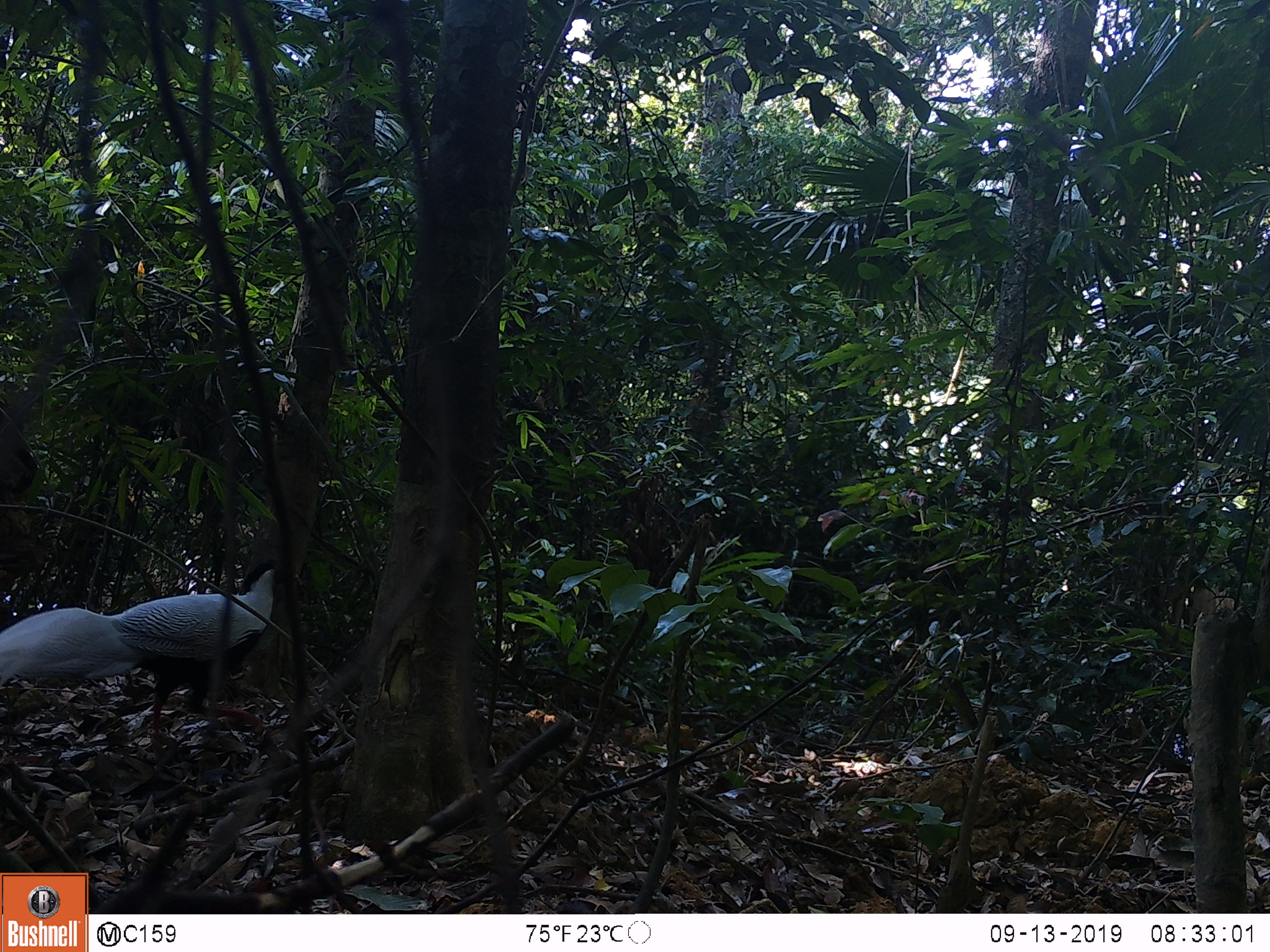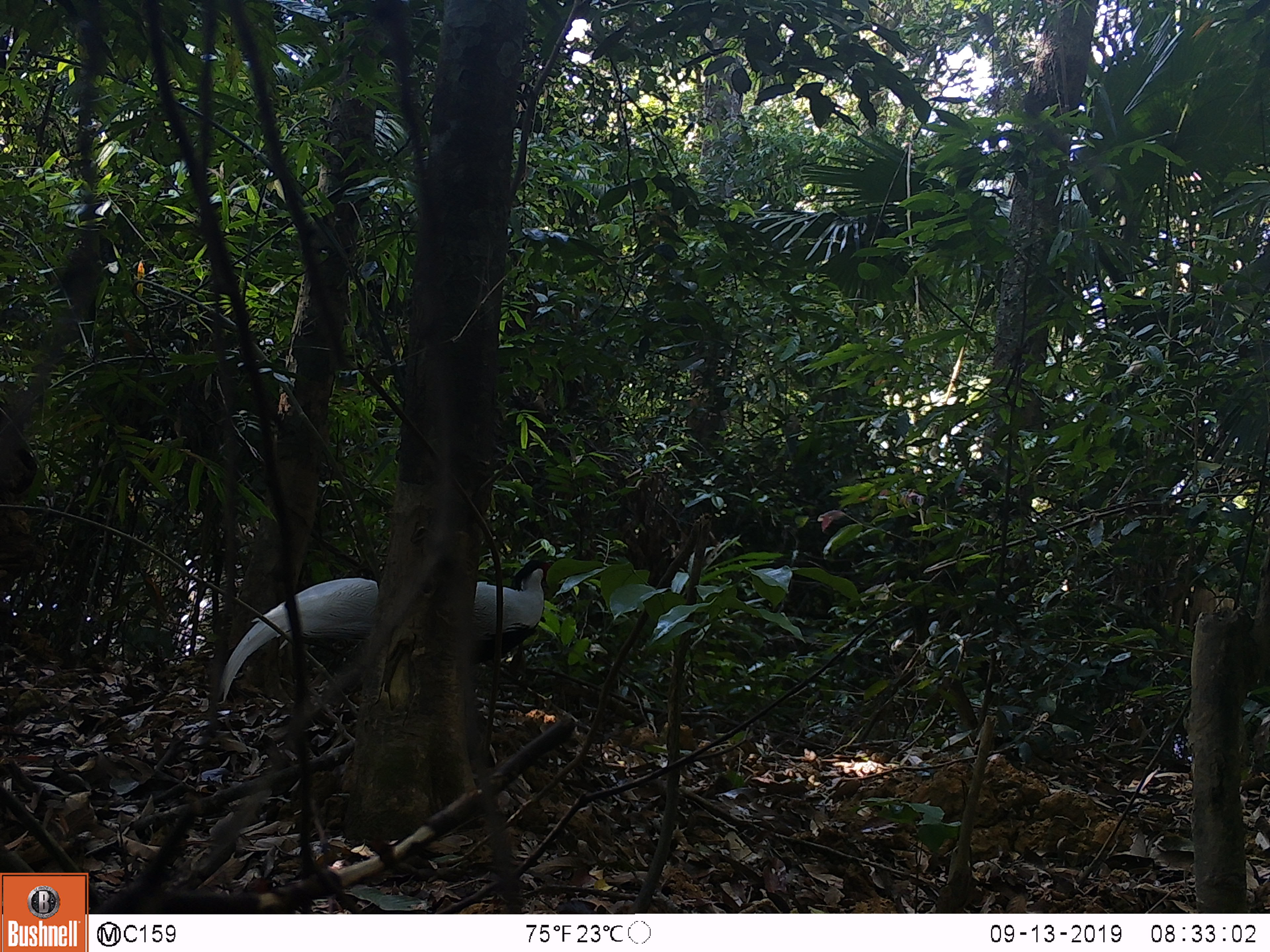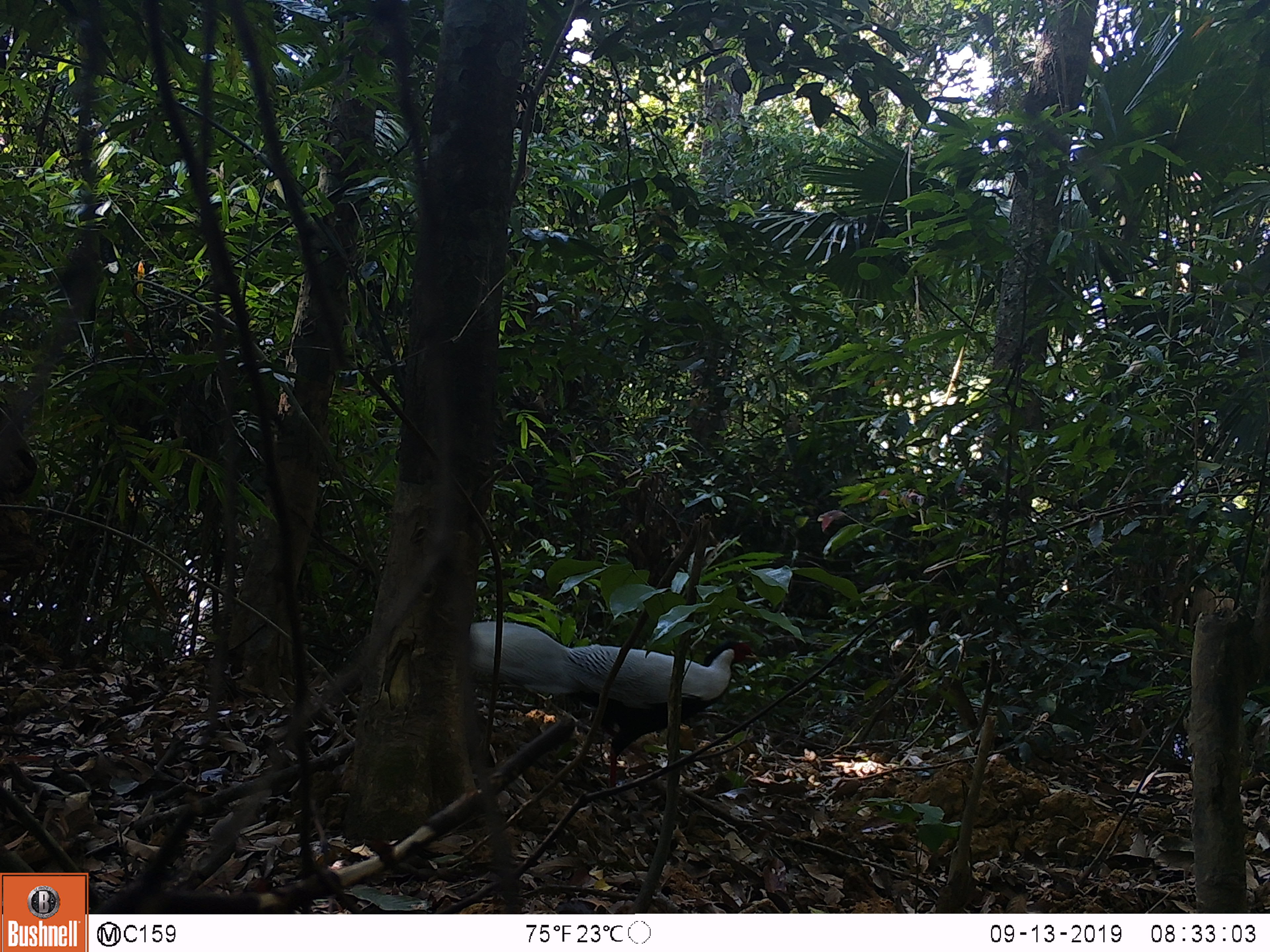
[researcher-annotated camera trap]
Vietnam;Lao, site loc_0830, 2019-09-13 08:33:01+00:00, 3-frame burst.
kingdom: Animalia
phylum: Chordata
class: Aves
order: Galliformes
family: Phasianidae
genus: Lophura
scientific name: Lophura nycthemera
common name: silver pheasant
Silver pheasant (Lophura nycthemera). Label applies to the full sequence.